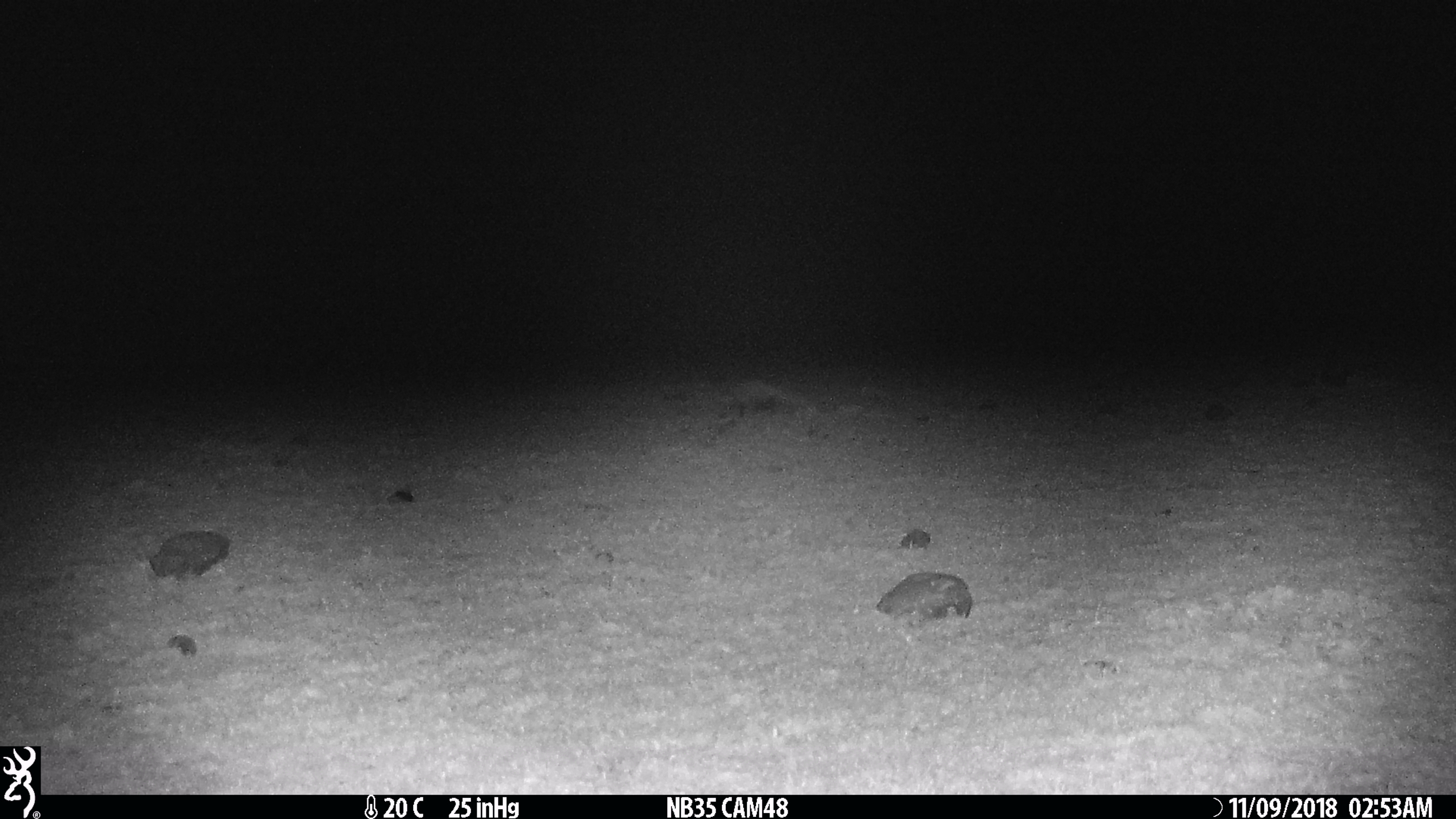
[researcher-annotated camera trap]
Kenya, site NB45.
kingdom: Animalia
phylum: Chordata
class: Mammalia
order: Carnivora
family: Herpestidae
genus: Ichneumia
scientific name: Ichneumia albicauda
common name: white-tailed mongoose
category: mongoose white tailed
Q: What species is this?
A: Mongoose white tailed (white-tailed mongoose) (Ichneumia albicauda).